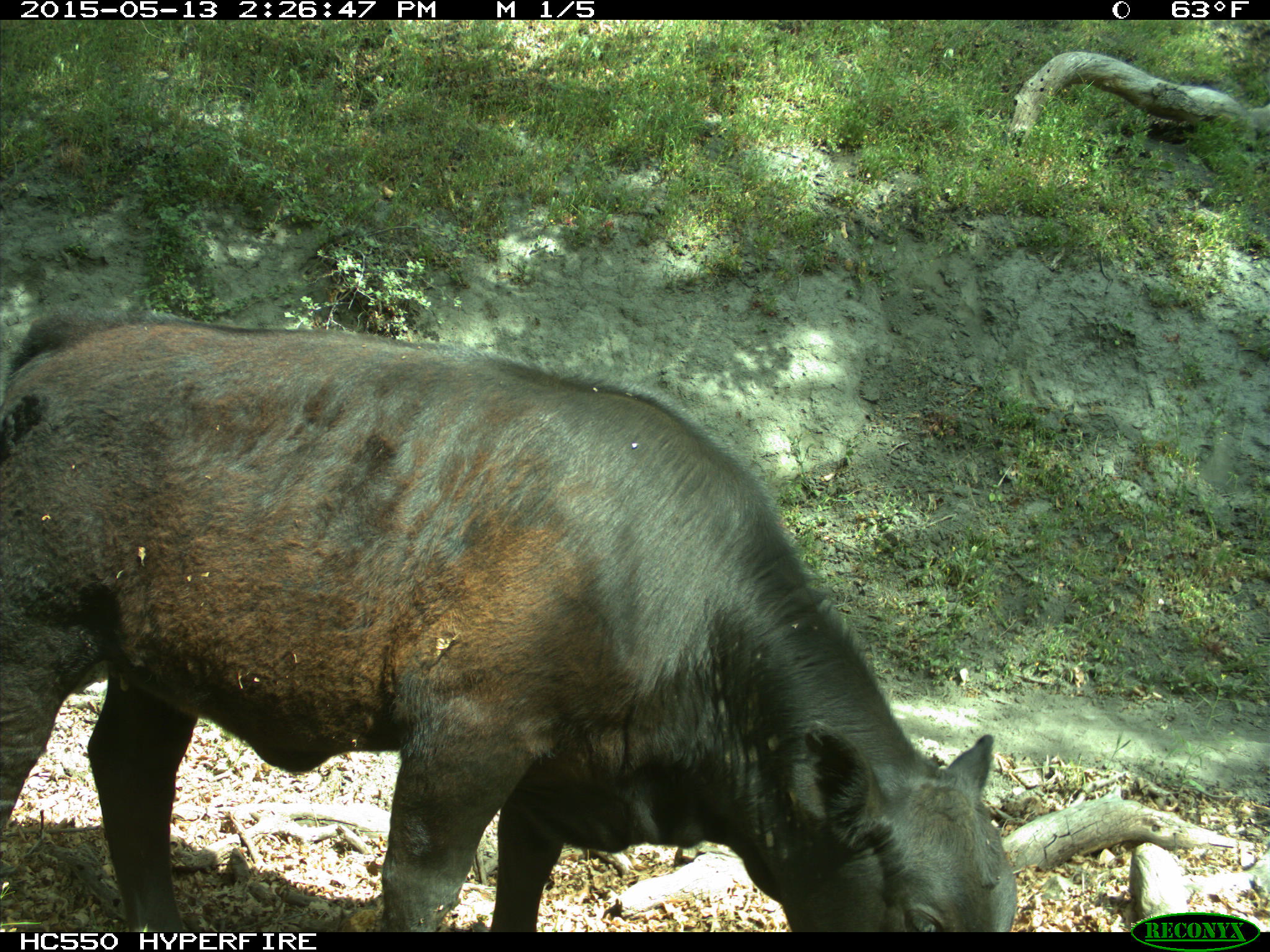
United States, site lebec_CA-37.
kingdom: Animalia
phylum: Chordata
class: Mammalia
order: Artiodactyla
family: Bovidae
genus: Bos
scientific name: Bos taurus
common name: domestic cow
Bos taurus (domestic cow).